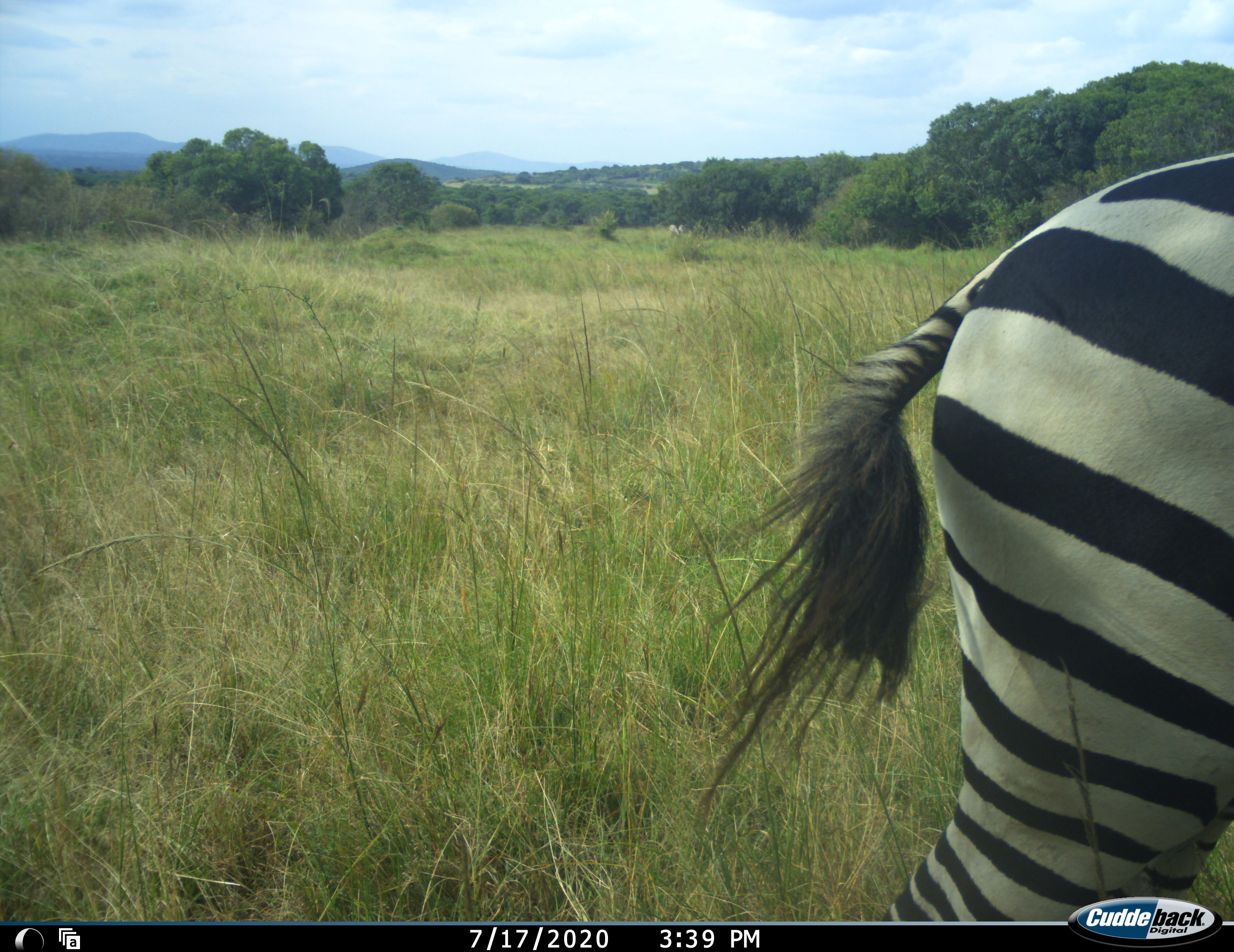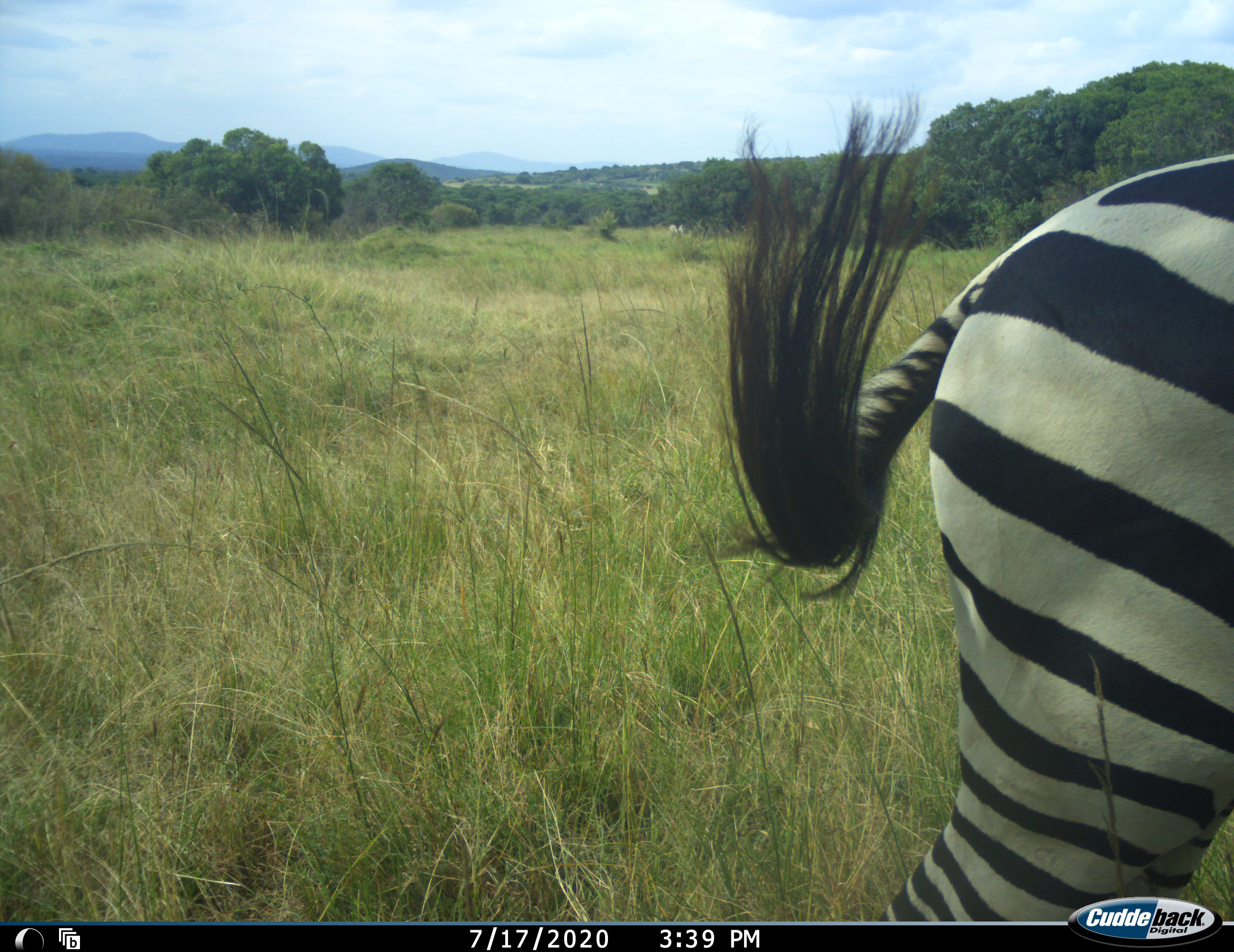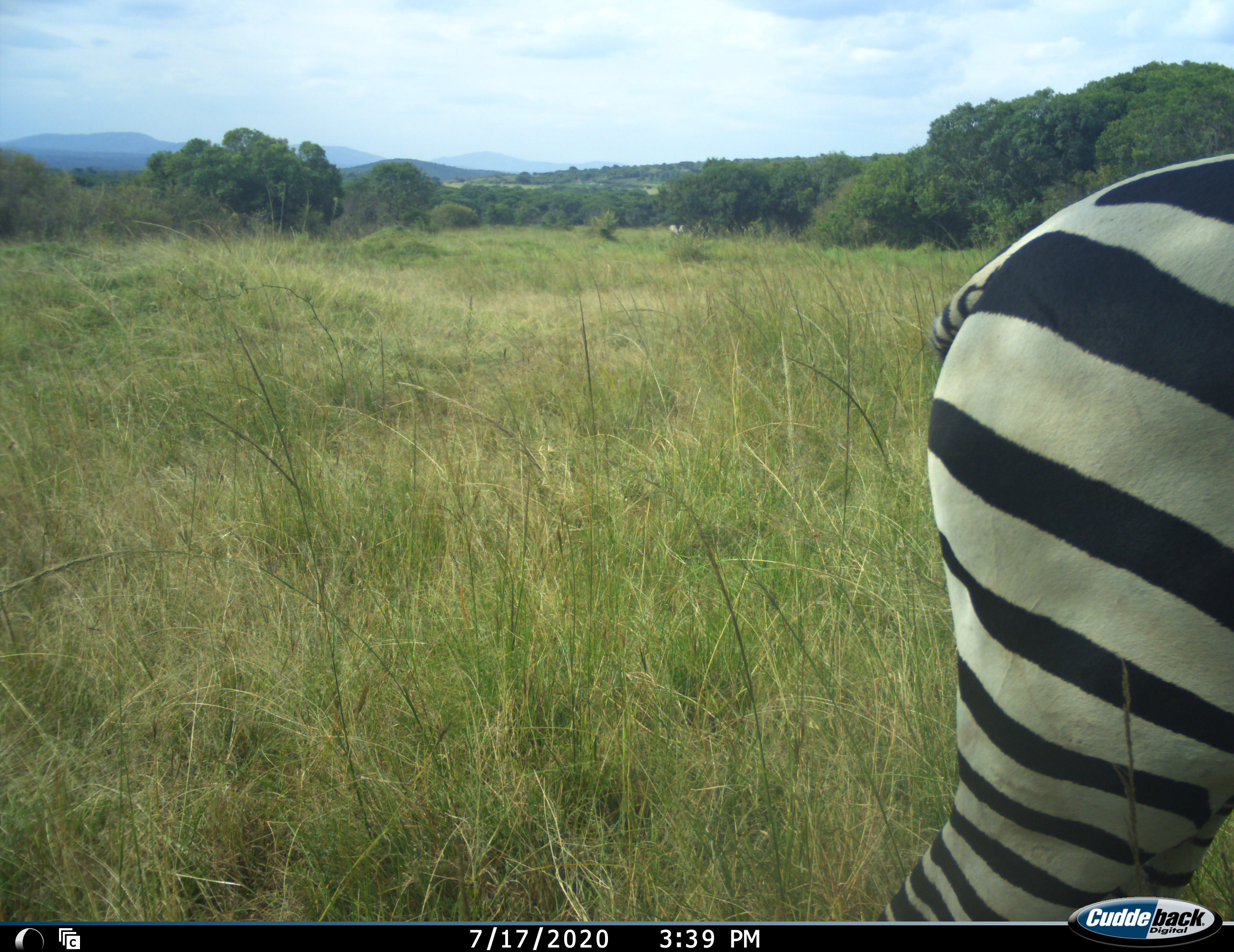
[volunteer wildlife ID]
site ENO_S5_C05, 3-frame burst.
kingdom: Animalia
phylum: Chordata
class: Mammalia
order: Perissodactyla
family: Equidae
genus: Equus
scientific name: Equus quagga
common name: plains zebra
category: zebraplains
Zebraplains (plains zebra) (Equus quagga), count 1. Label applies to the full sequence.